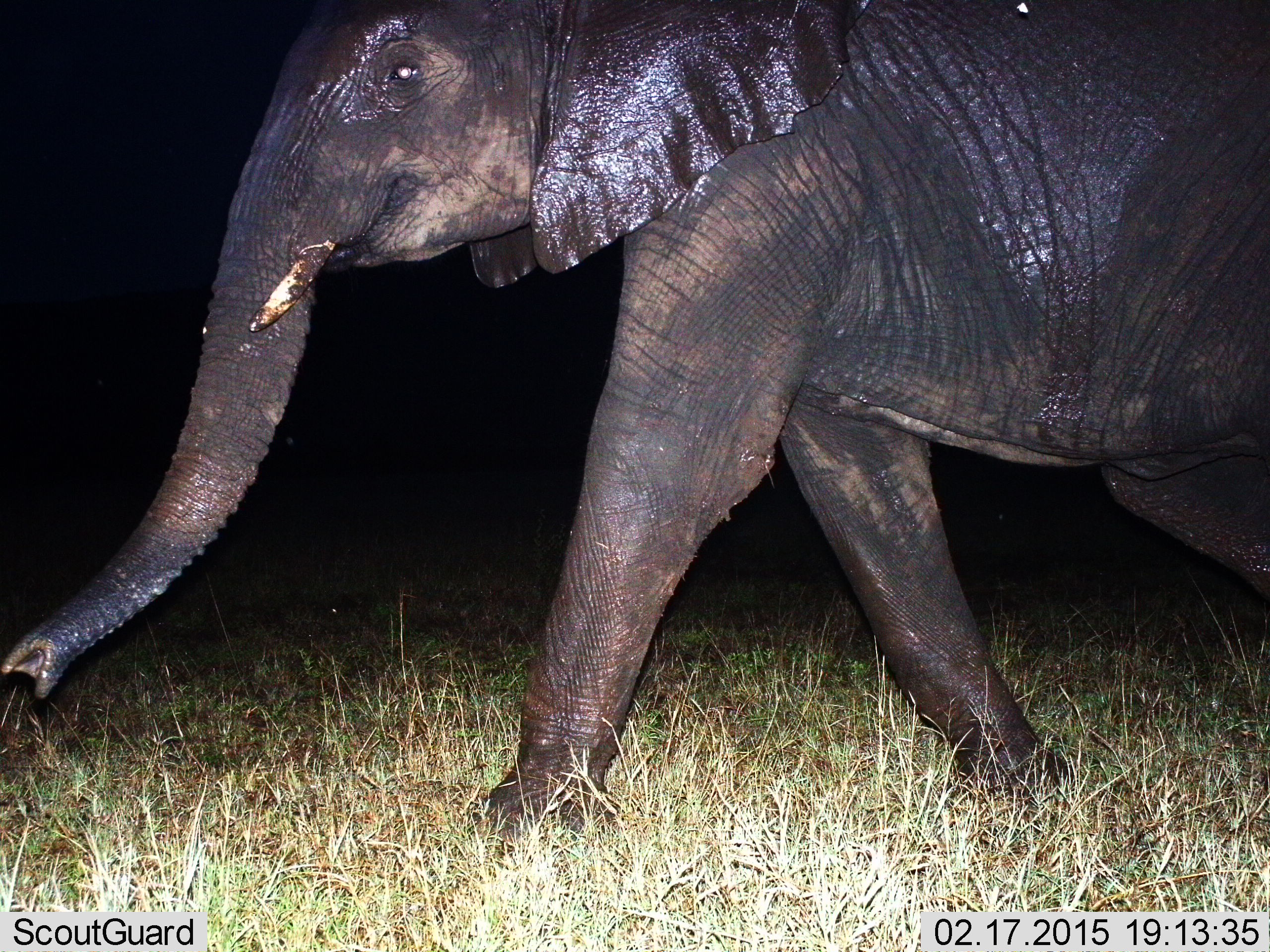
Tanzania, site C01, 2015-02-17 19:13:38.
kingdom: Animalia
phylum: Chordata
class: Mammalia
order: Proboscidea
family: Elephantidae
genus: Loxodonta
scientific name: Loxodonta africana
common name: african bush elephant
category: elephant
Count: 1.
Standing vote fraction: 10%.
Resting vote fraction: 0%.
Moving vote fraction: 100%.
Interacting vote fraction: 0%.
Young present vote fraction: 0%.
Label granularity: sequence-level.